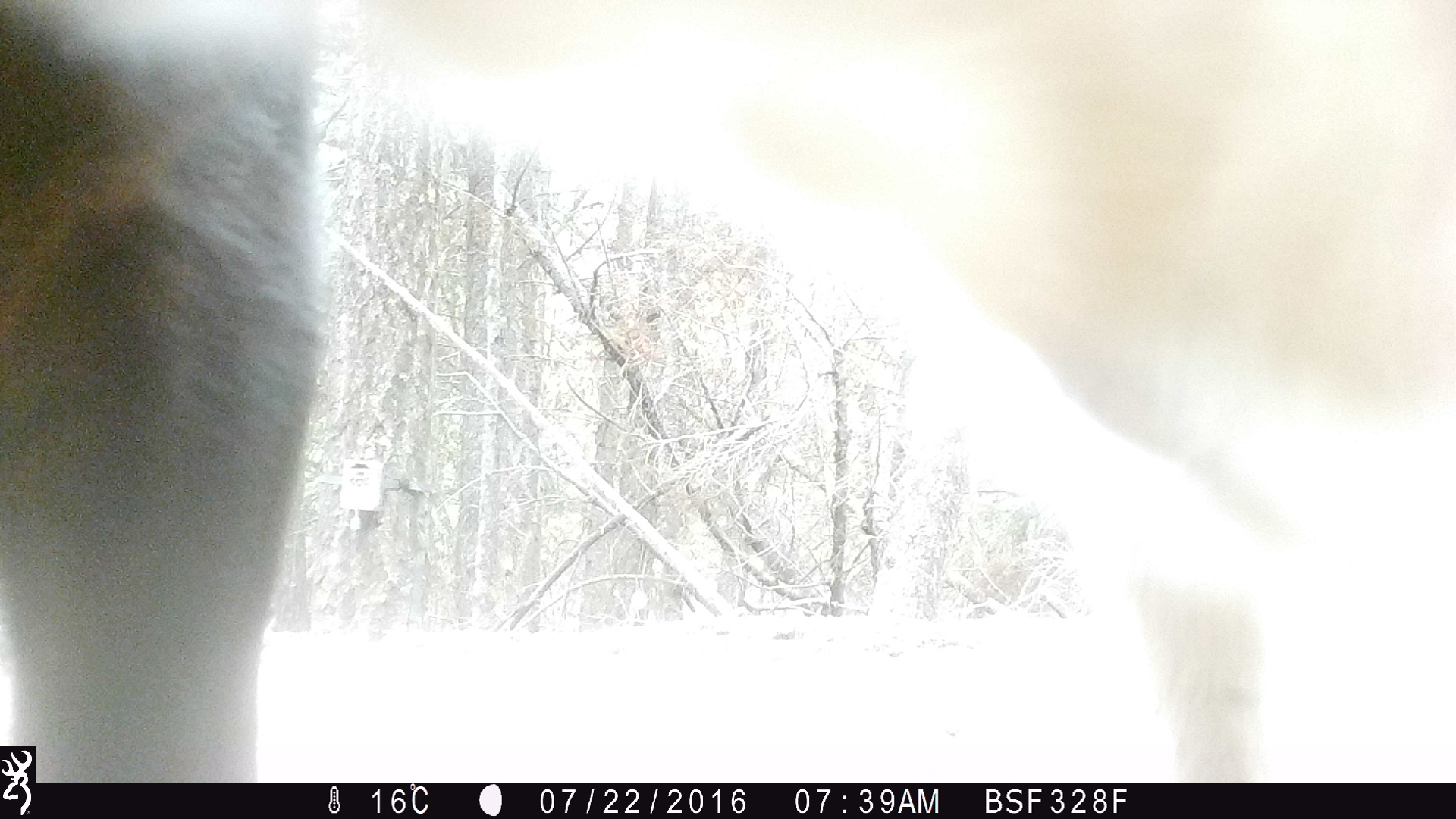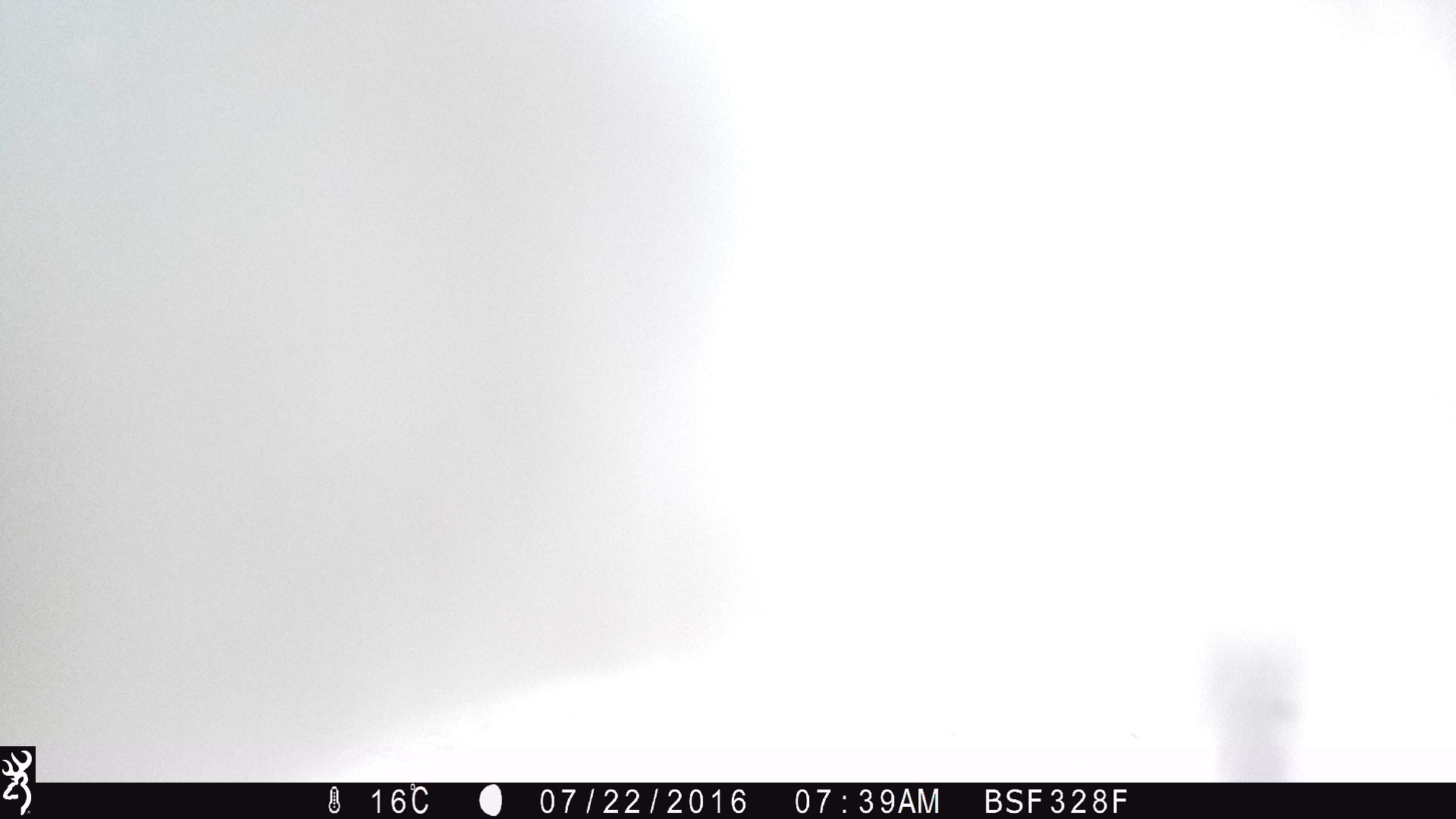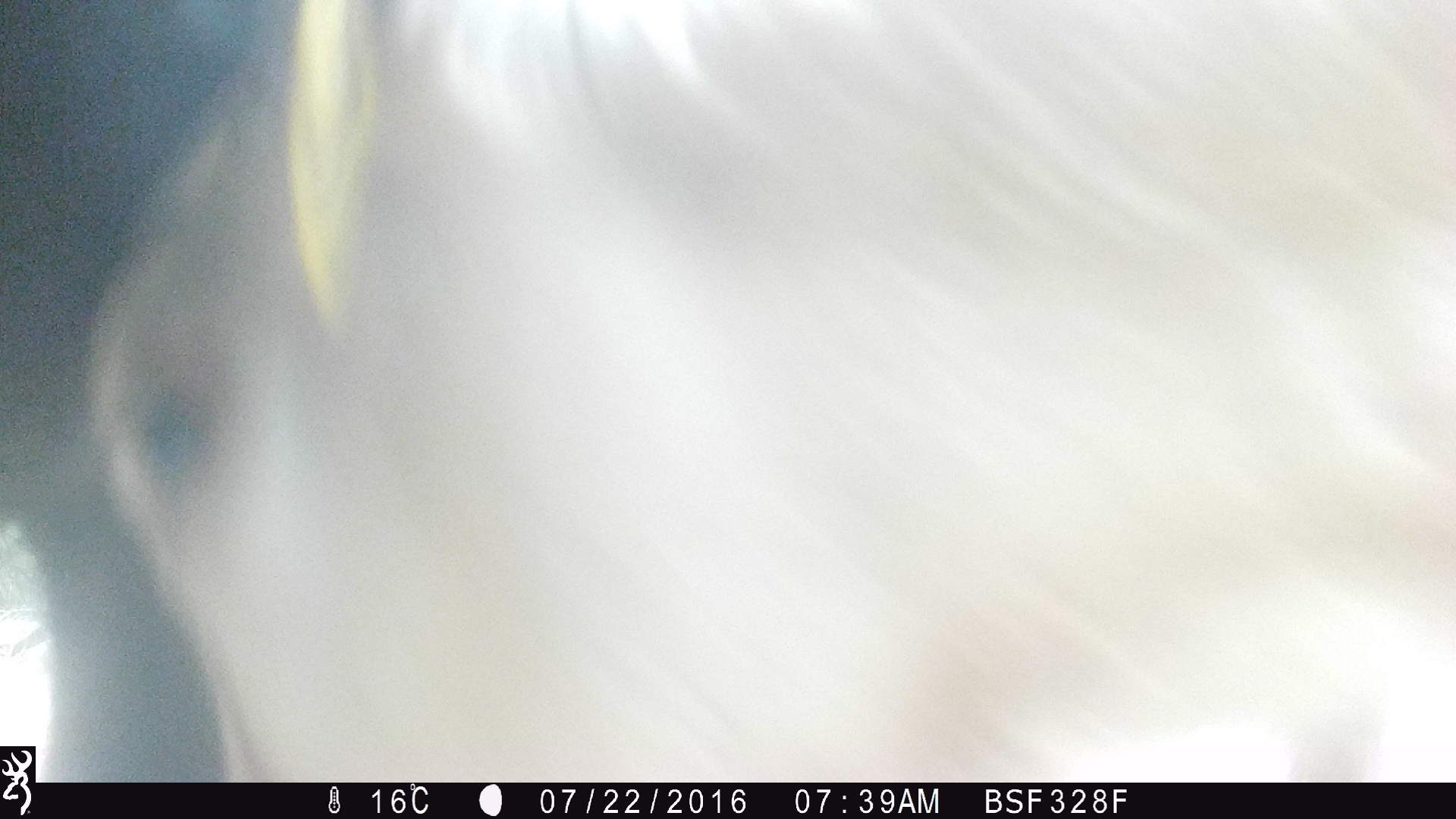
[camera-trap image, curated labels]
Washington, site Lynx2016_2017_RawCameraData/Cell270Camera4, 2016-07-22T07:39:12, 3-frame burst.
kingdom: Animalia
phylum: Chordata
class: Mammalia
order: Artiodactyla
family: Bovidae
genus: Bos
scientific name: Bos taurus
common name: domestic cattle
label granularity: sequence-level